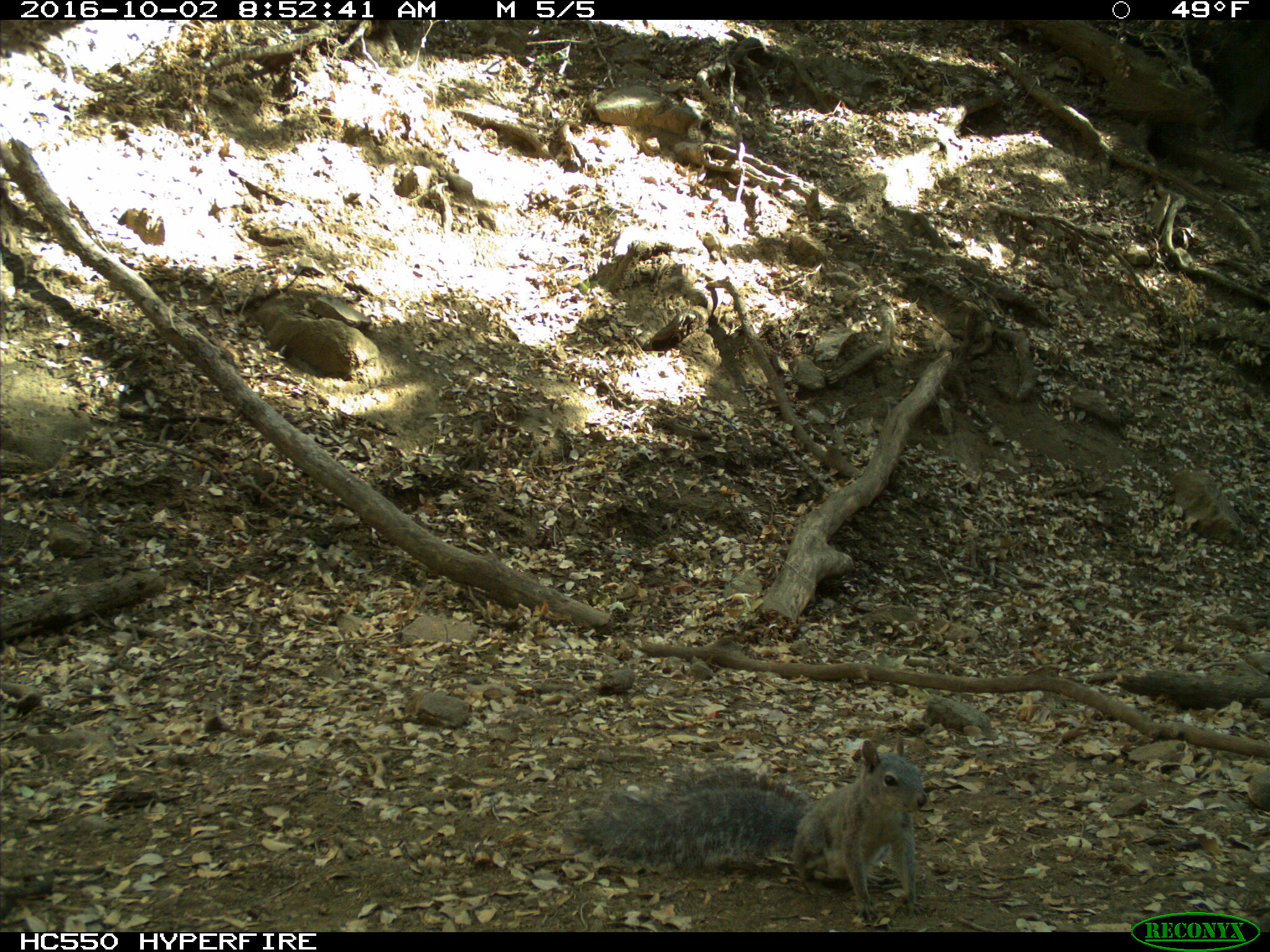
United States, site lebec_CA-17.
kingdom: Animalia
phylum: Chordata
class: Mammalia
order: Rodentia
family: Sciuridae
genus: Sciurus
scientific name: Sciurus carolinensis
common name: eastern gray squirrel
Sciurus carolinensis (eastern gray squirrel).